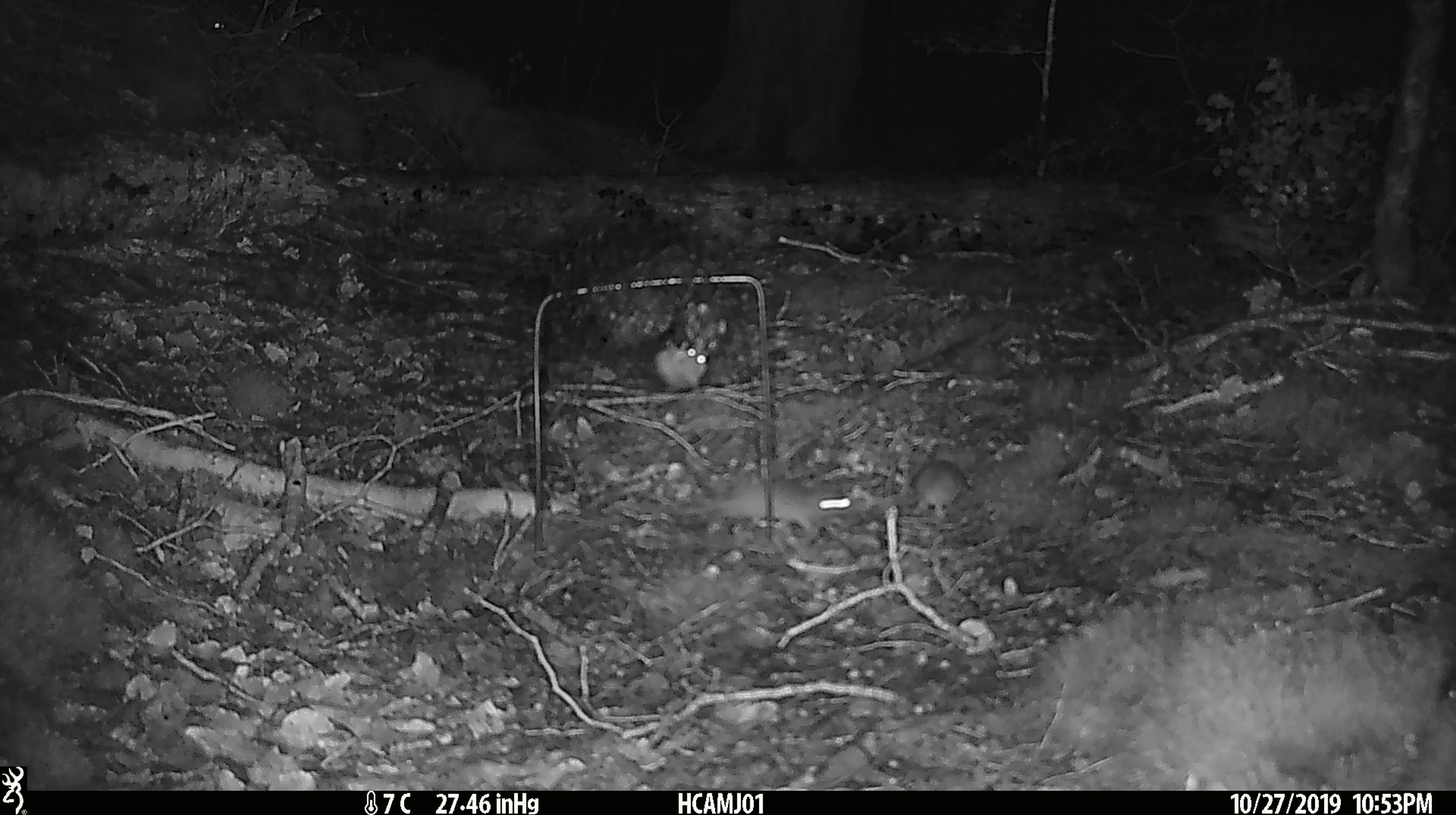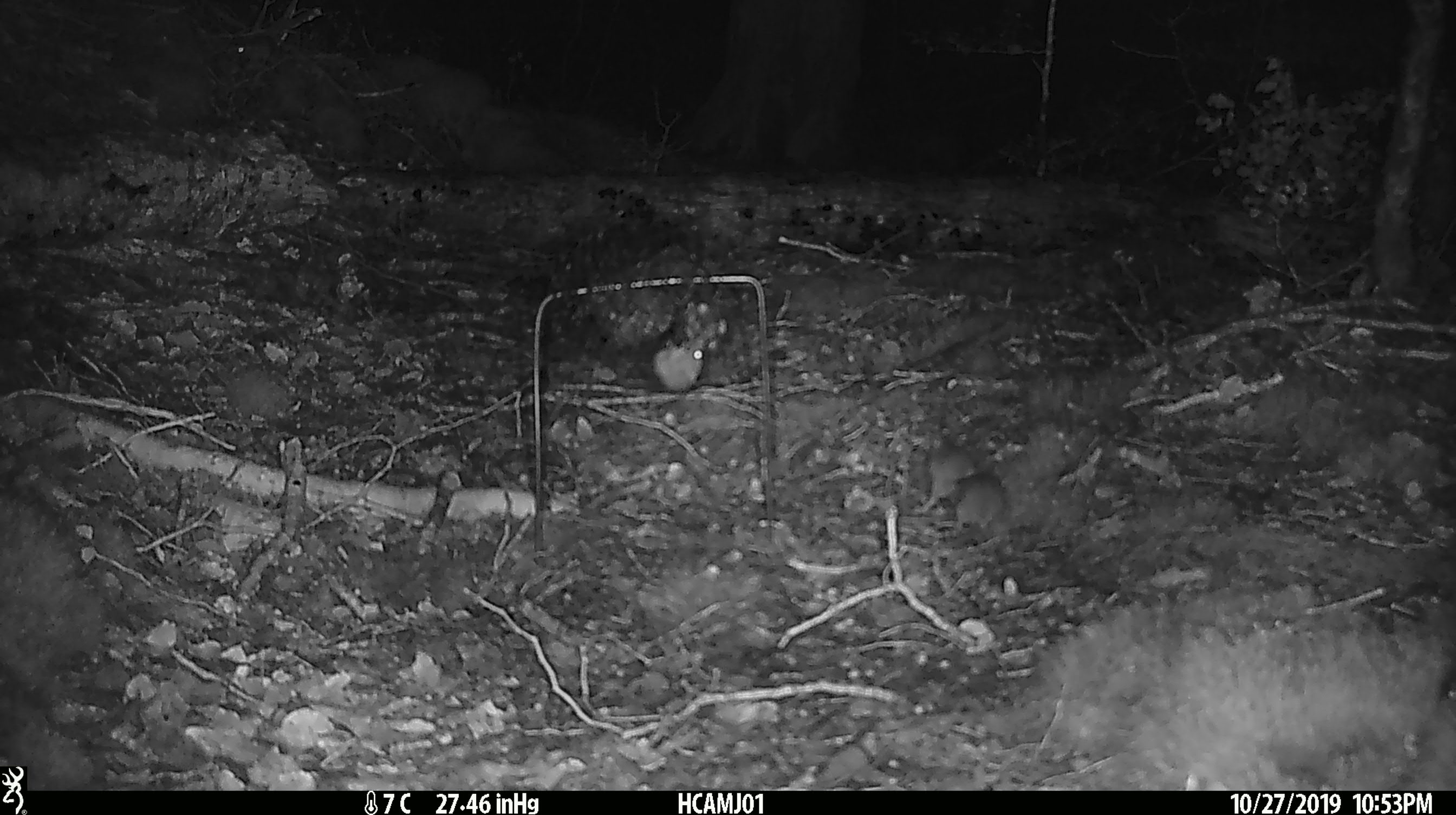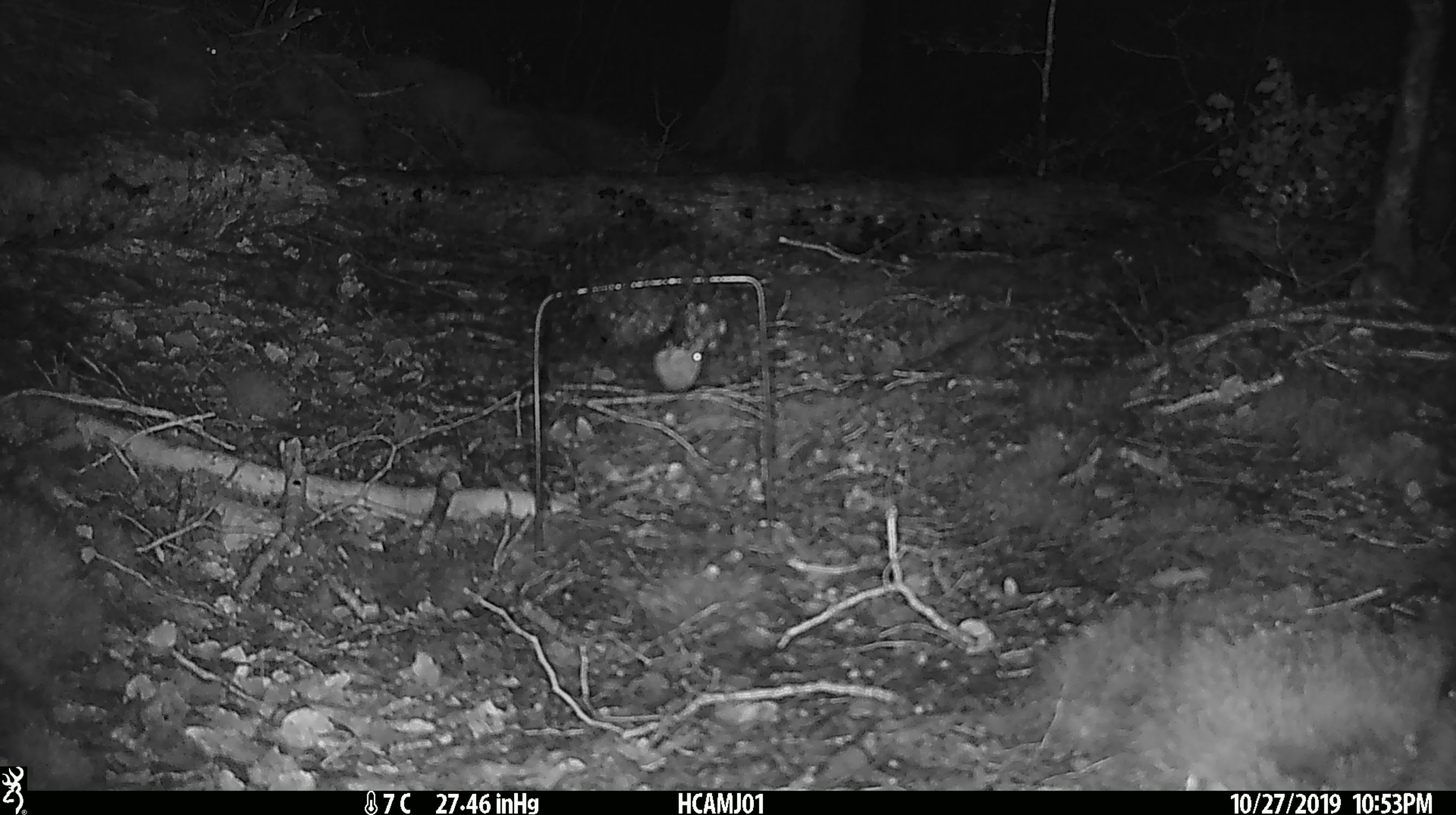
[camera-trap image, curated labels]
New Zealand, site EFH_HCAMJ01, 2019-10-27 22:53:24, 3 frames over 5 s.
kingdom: Animalia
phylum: Chordata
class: Mammalia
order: Rodentia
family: Muridae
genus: Mus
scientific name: Mus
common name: mouse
Mouse (Mus).